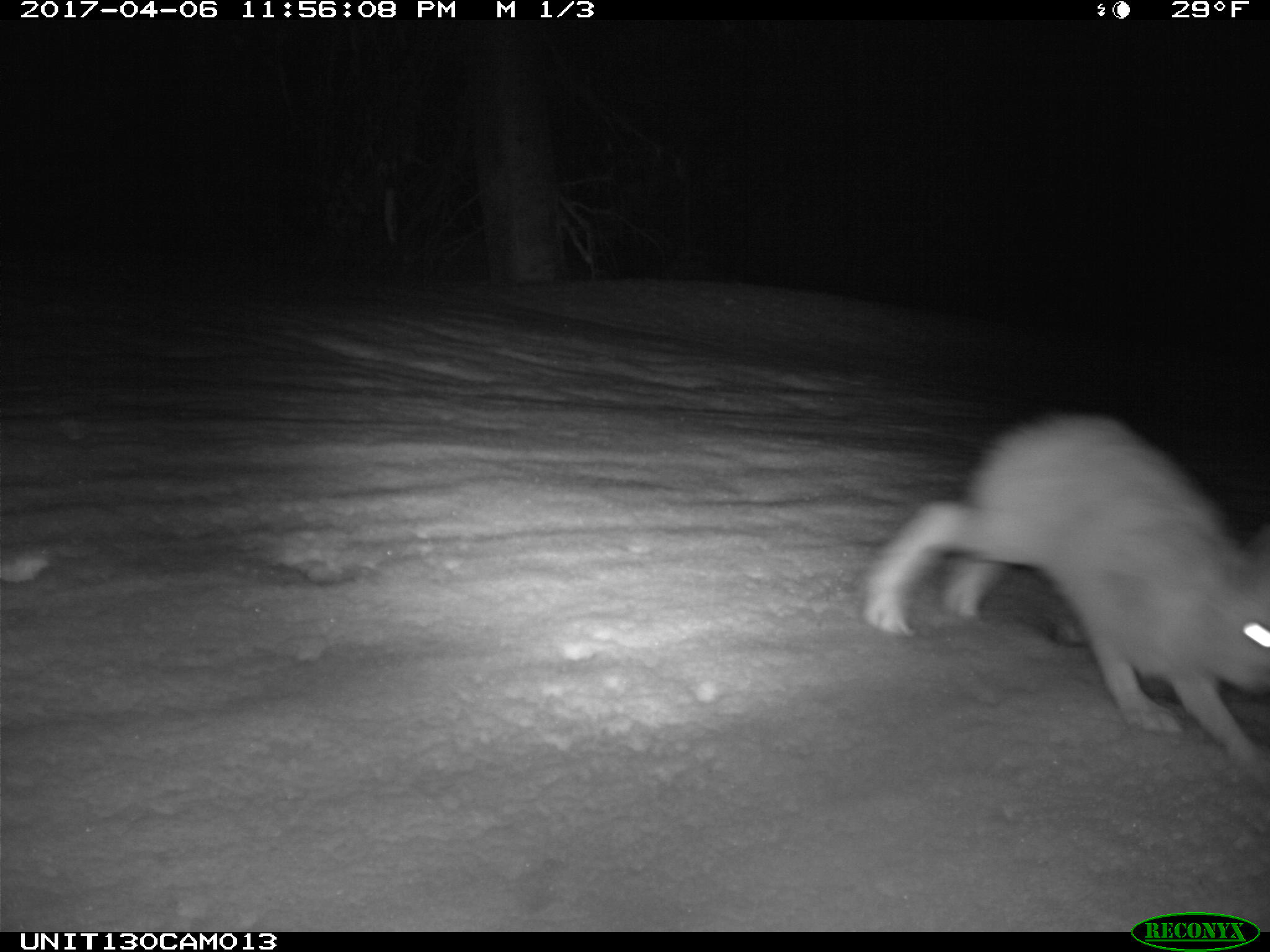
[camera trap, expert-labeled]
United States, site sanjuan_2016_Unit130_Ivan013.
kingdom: Animalia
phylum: Chordata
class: Mammalia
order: Lagomorpha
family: Leporidae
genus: Lepus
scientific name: Lepus americanus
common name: snowshoe hare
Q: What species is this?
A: Lepus americanus (snowshoe hare).